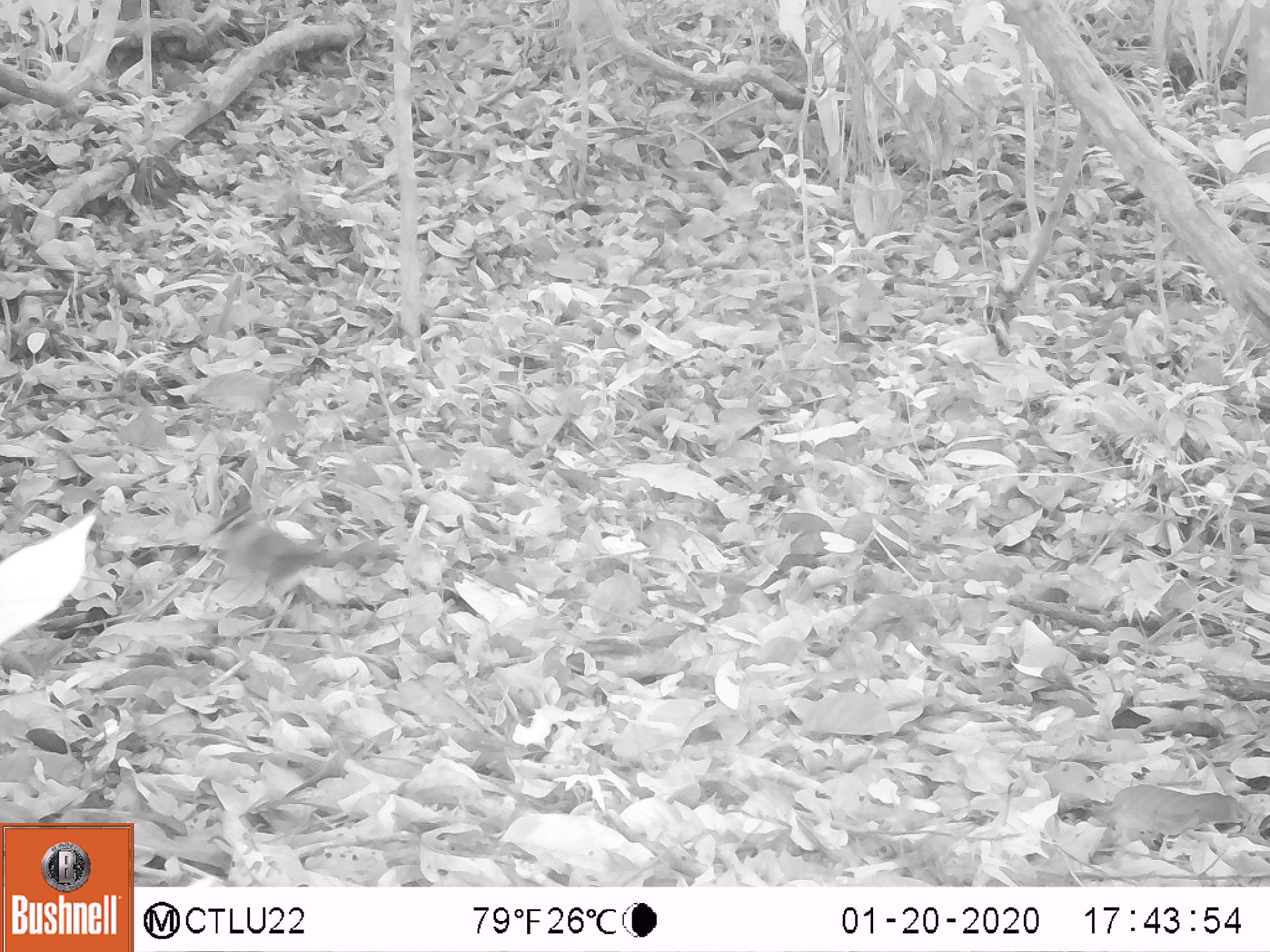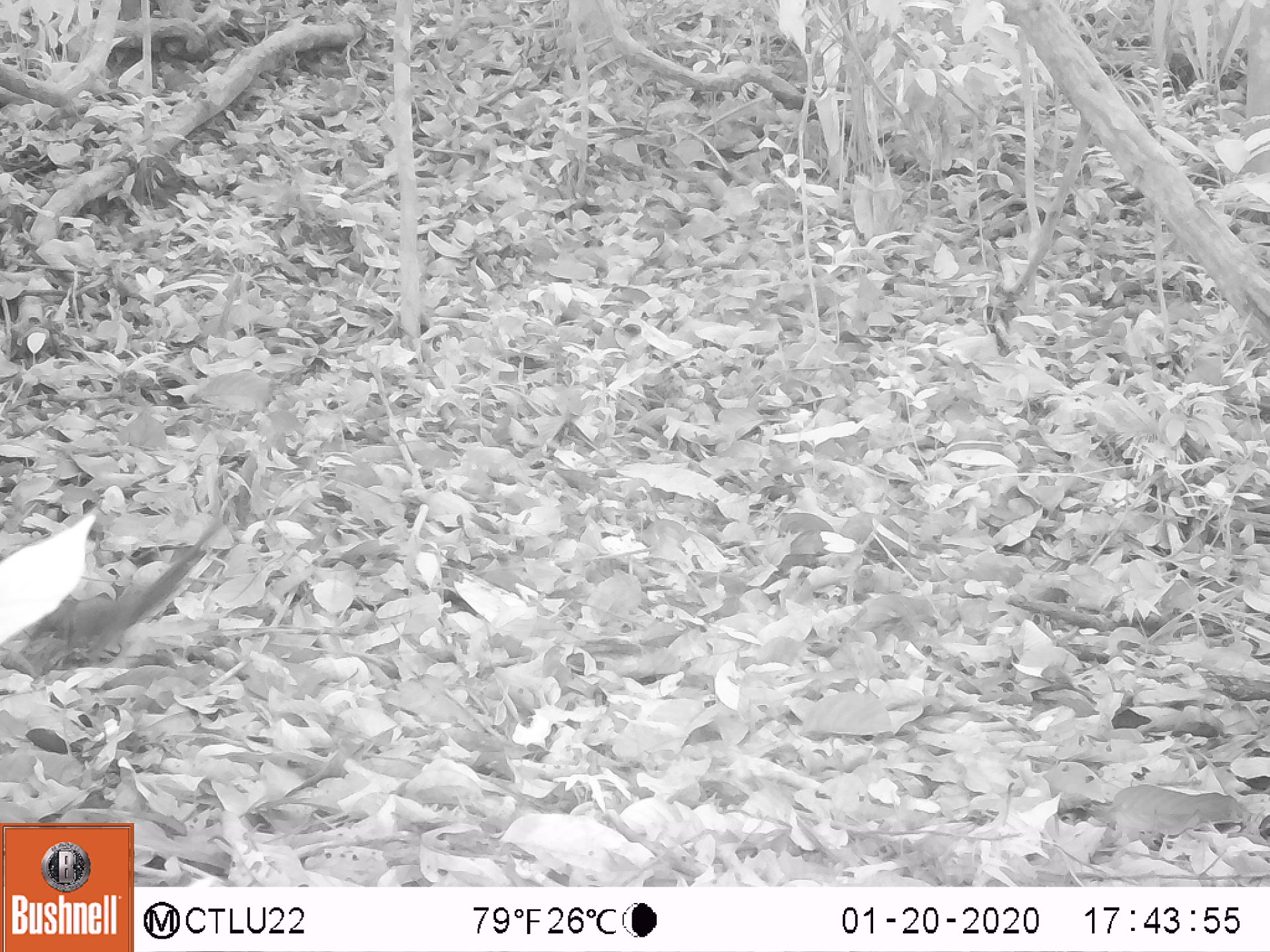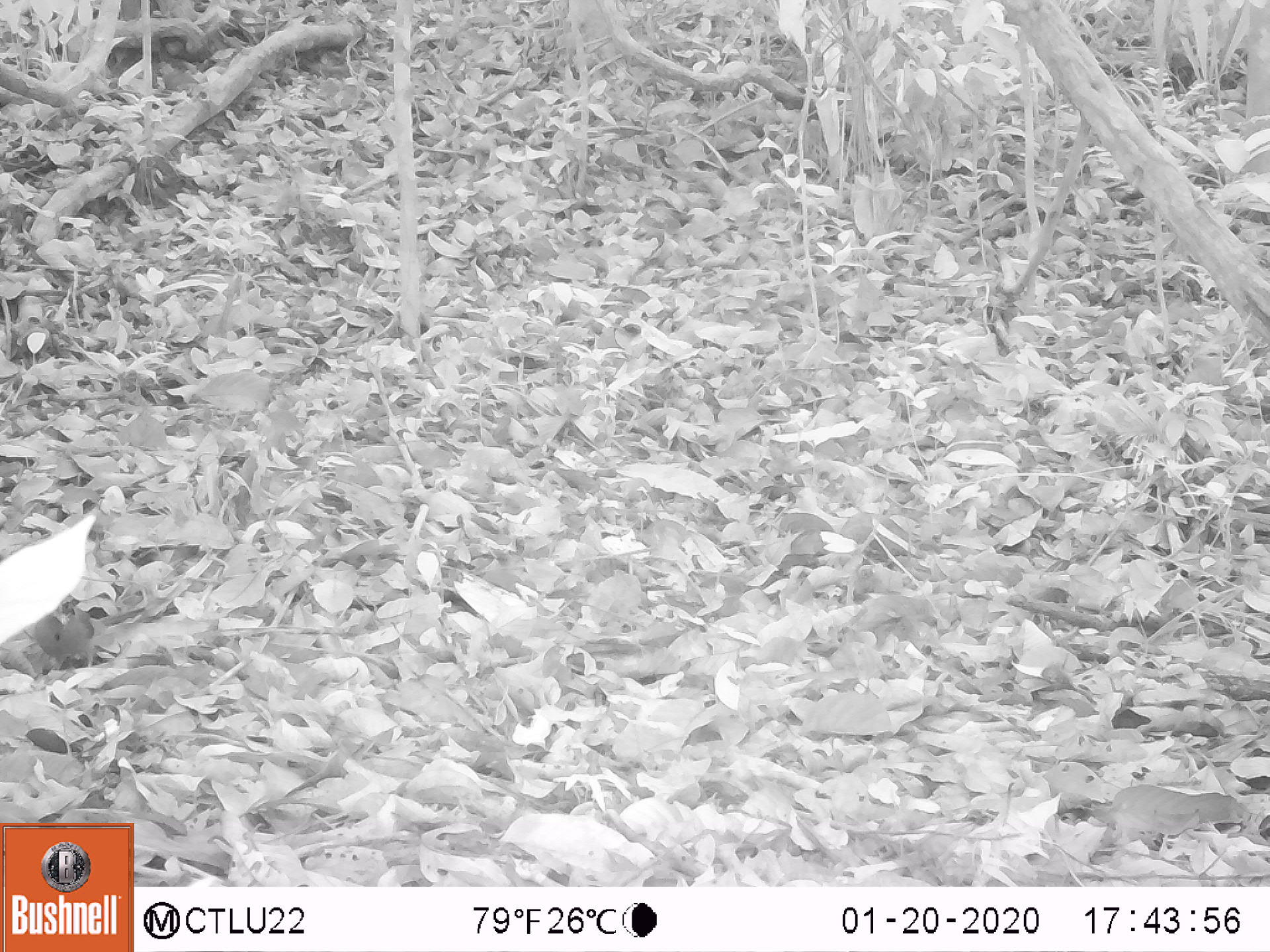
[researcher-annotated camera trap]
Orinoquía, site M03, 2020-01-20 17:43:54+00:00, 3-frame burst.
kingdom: Animalia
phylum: Chordata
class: Aves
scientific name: Aves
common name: bird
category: unknown bird